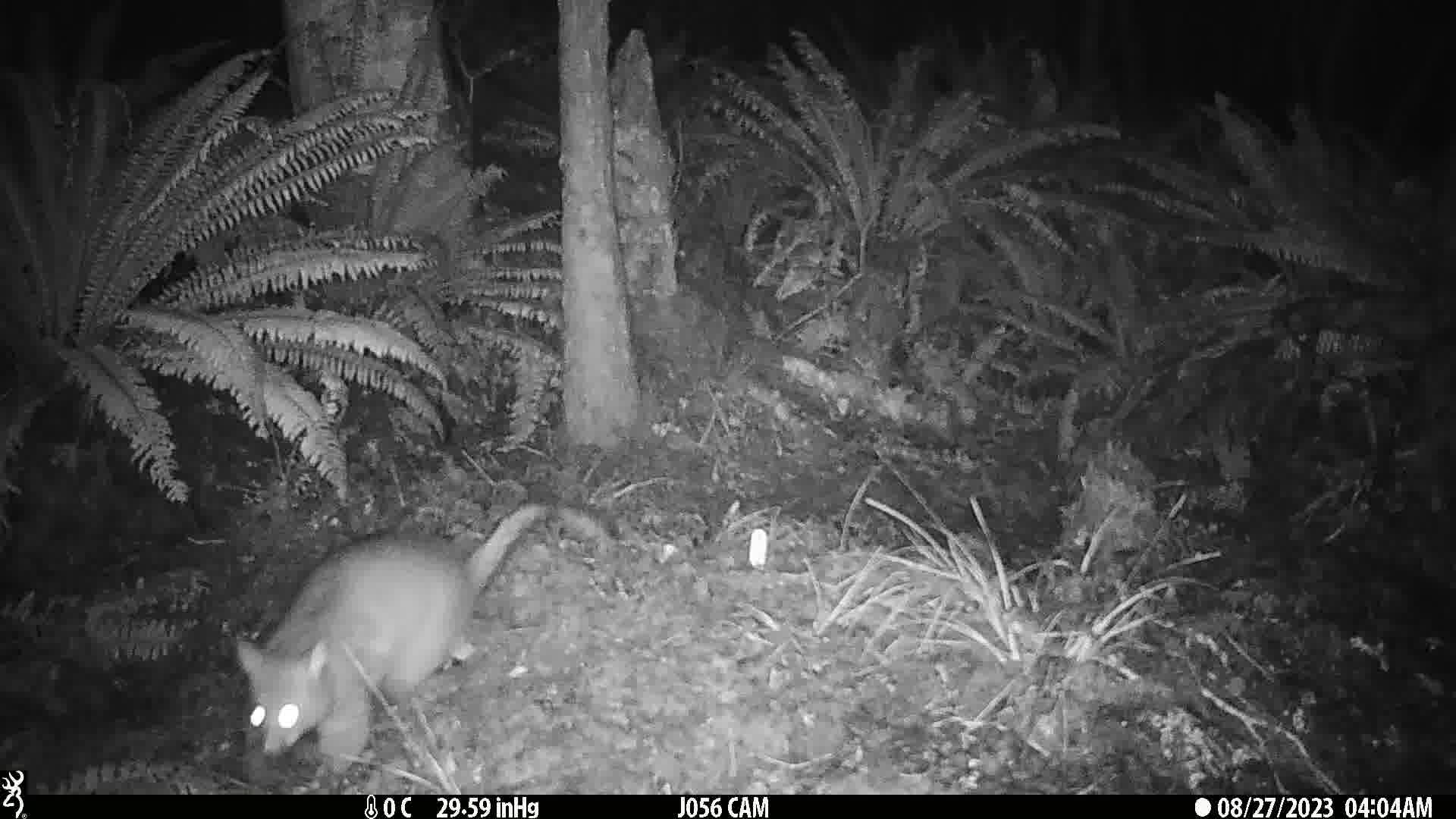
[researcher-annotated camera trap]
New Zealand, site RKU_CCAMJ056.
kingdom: Animalia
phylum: Chordata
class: Mammalia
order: Diprotodontia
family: Phalangeridae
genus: Trichosurus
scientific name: Trichosurus vulpecula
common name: common brushtail possum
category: possum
Possum (common brushtail possum) (Trichosurus vulpecula).